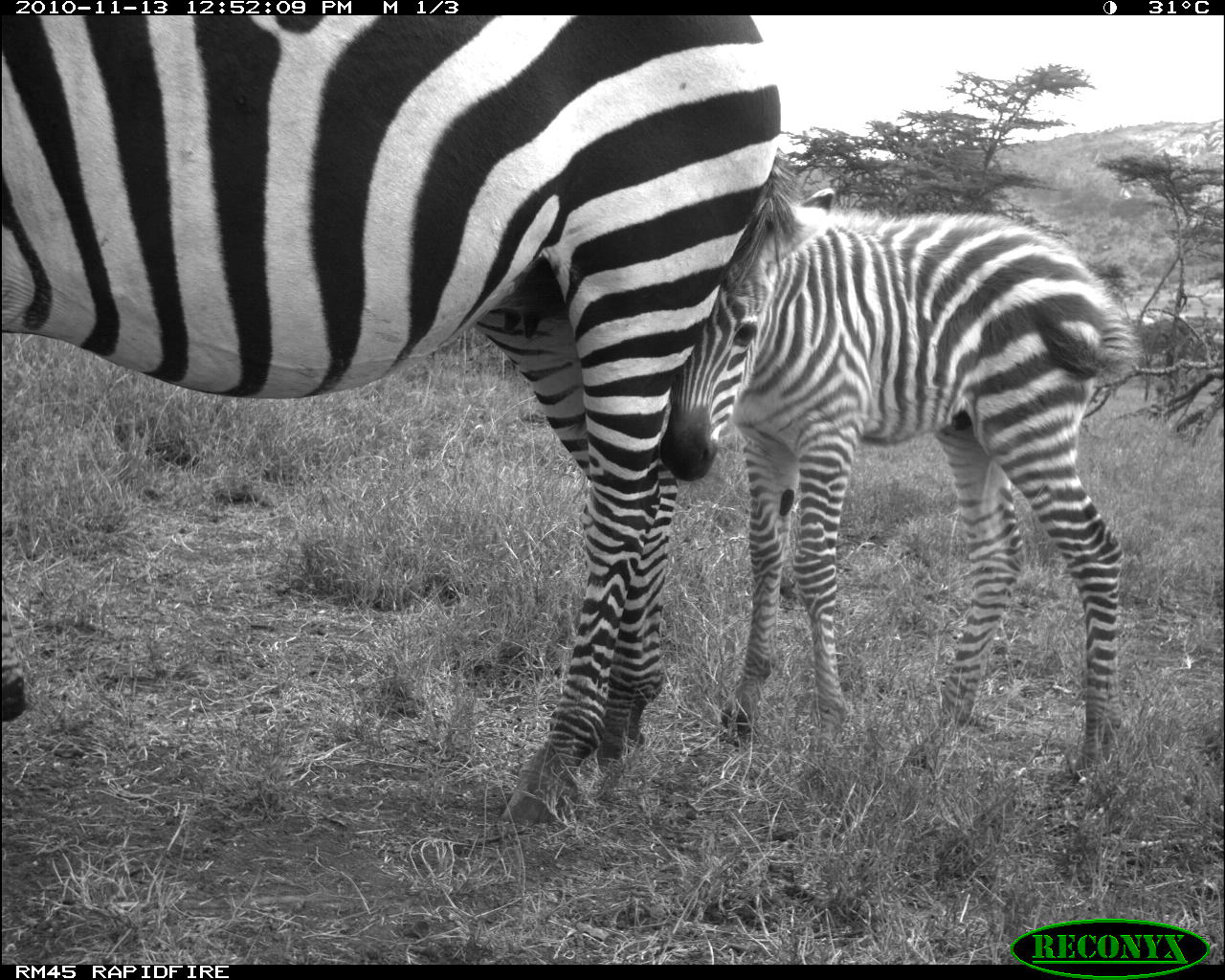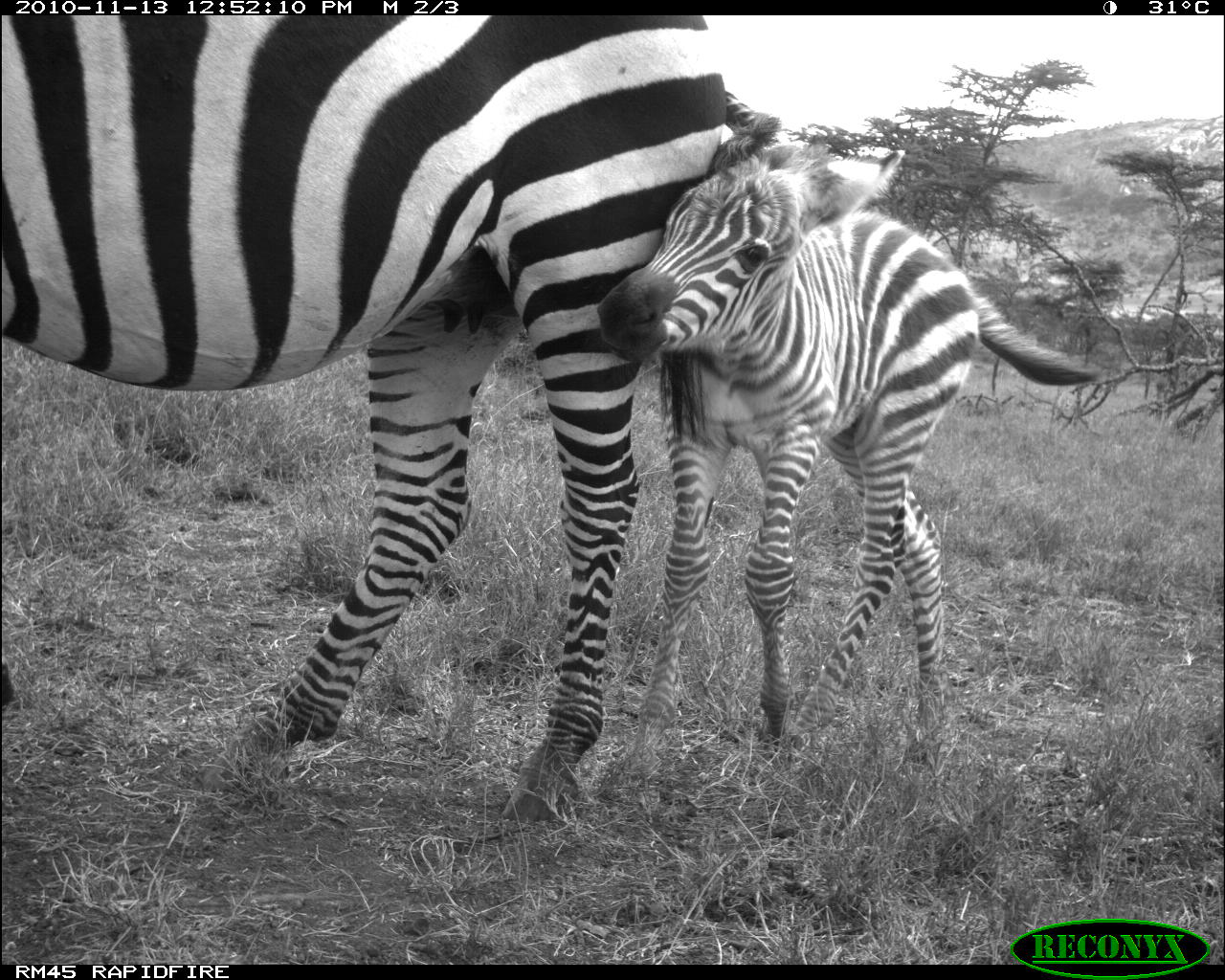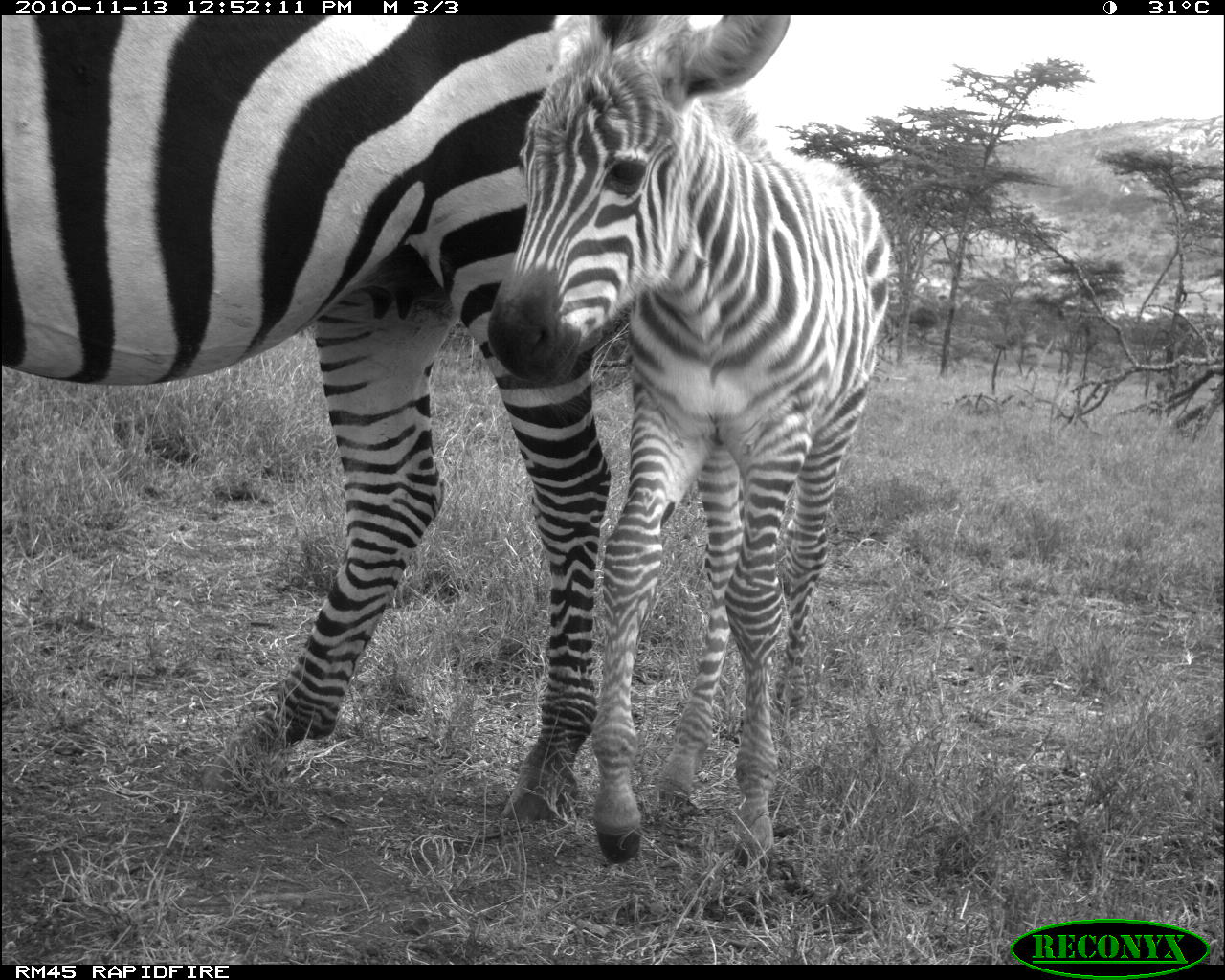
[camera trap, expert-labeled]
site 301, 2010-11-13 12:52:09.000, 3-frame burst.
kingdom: Animalia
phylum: Chordata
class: Mammalia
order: Perissodactyla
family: Equidae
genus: Equus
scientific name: Equus quagga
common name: plains zebra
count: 2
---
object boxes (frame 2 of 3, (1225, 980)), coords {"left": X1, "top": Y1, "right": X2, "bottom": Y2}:
equus quagga: {"left": 0, "top": 10, "right": 781, "bottom": 824}; {"left": 596, "top": 140, "right": 1099, "bottom": 761}